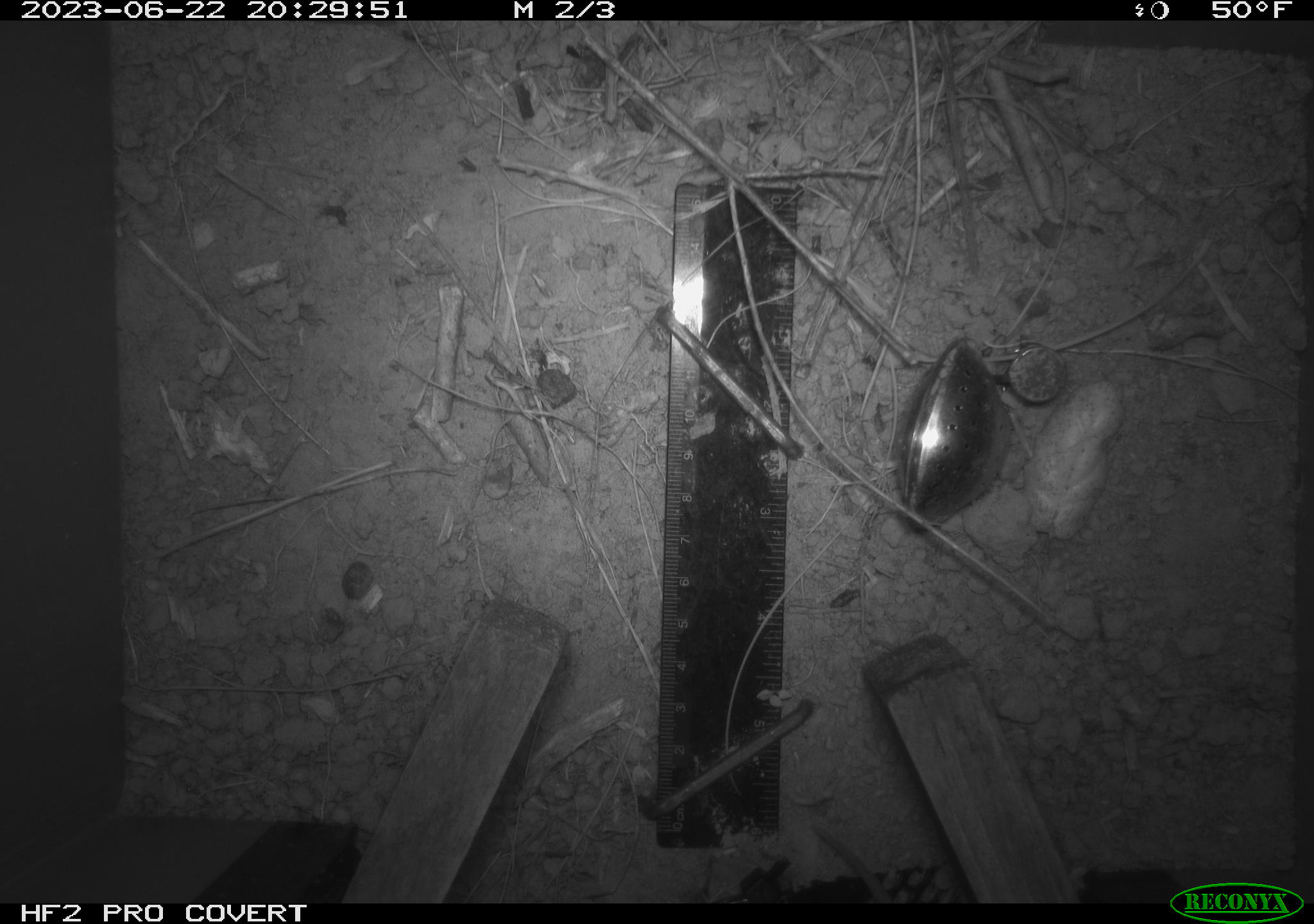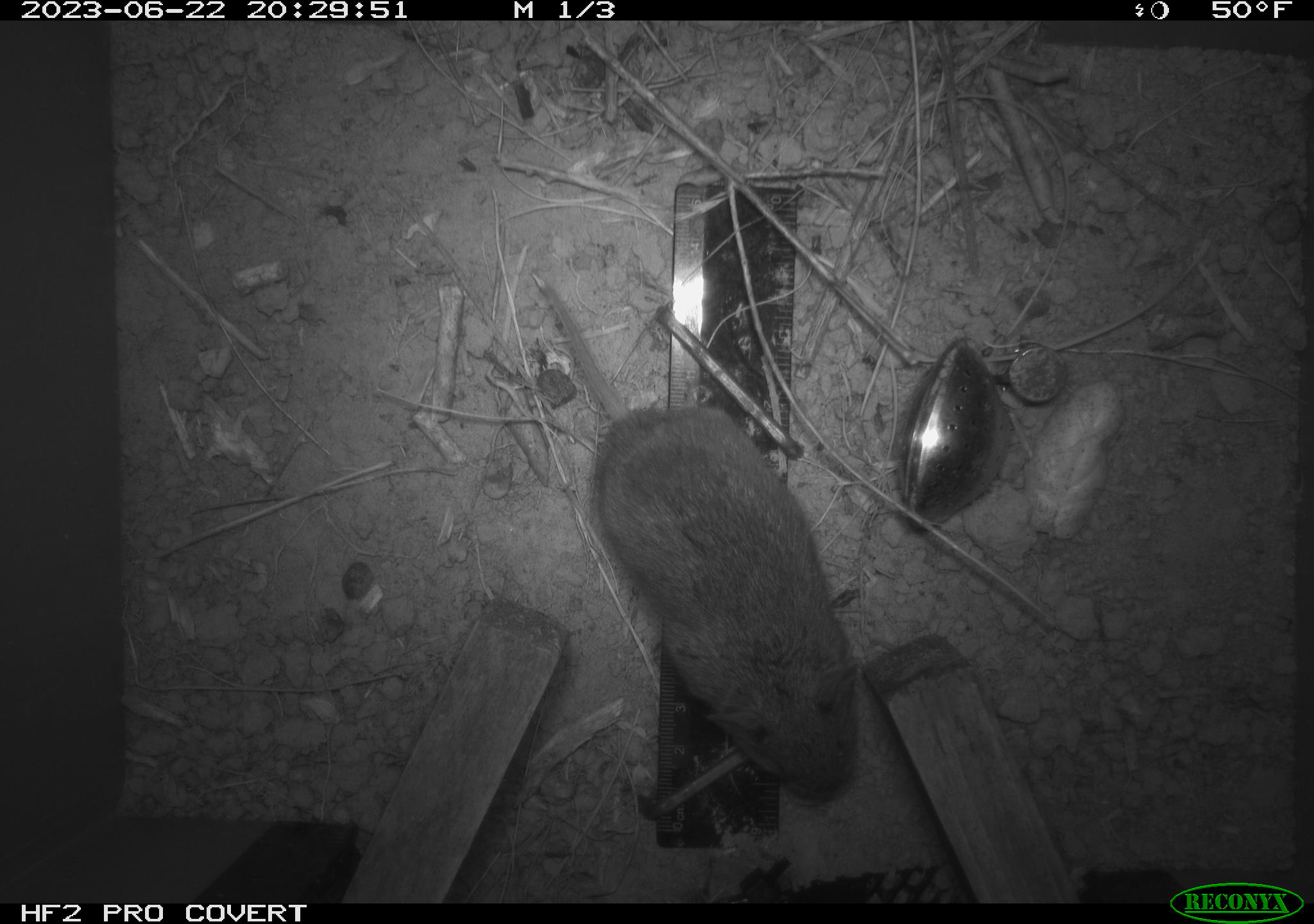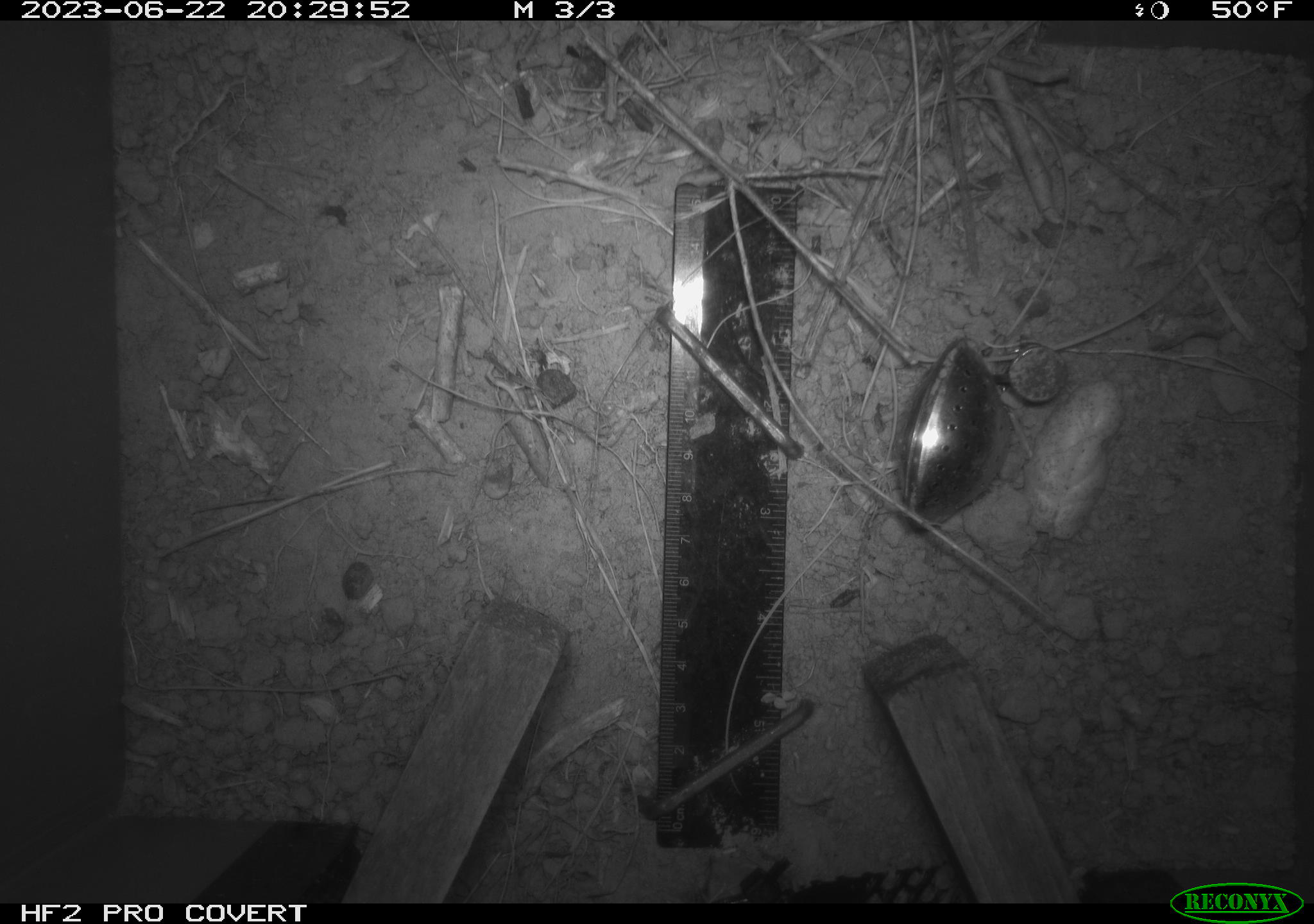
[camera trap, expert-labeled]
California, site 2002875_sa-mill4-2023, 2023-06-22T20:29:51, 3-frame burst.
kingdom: Animalia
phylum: Chordata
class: Mammalia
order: Rodentia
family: Cricetidae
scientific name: Arvicolinae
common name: voles, lemmings, and muskrats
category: arvicolinae subfamily